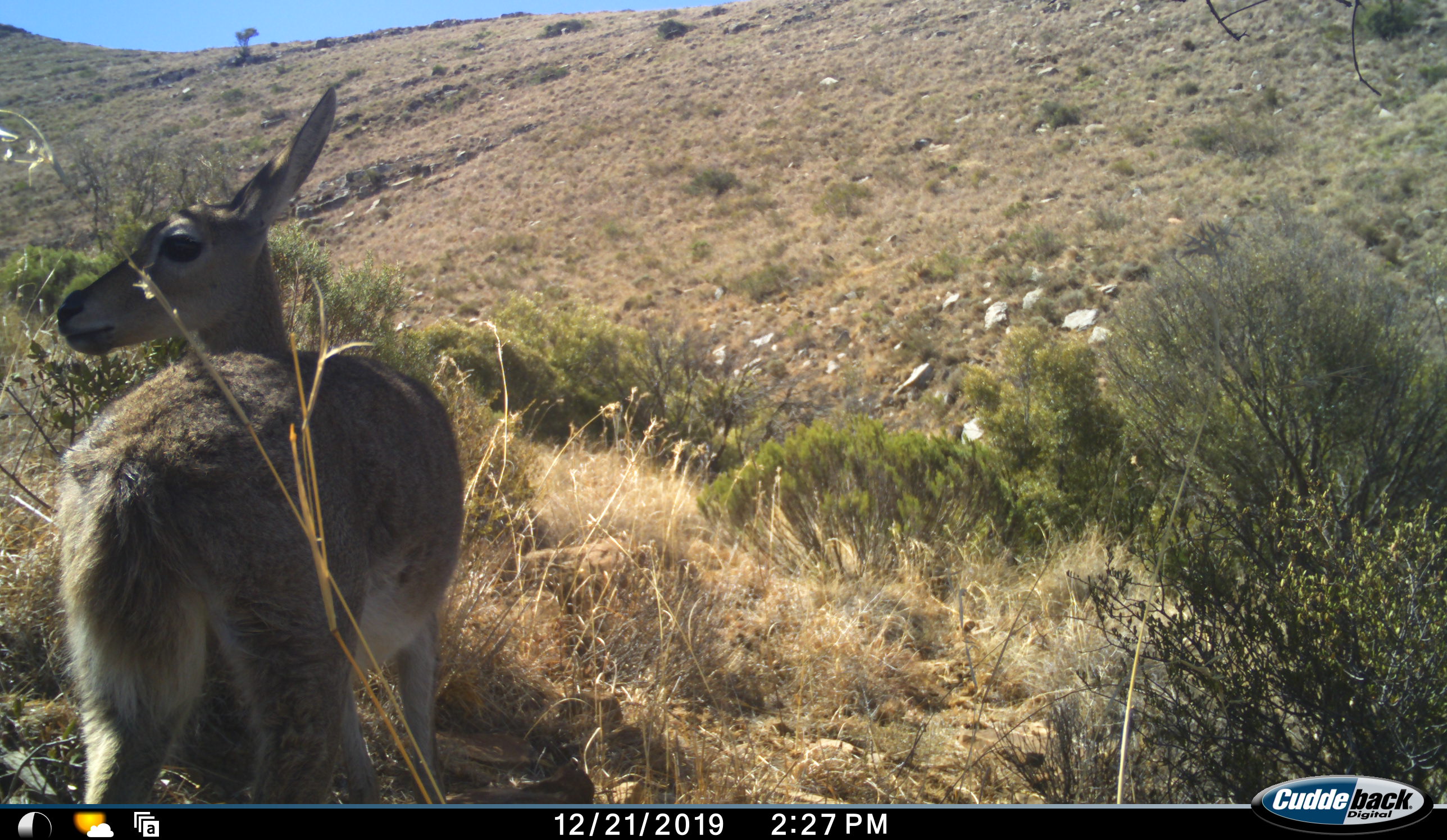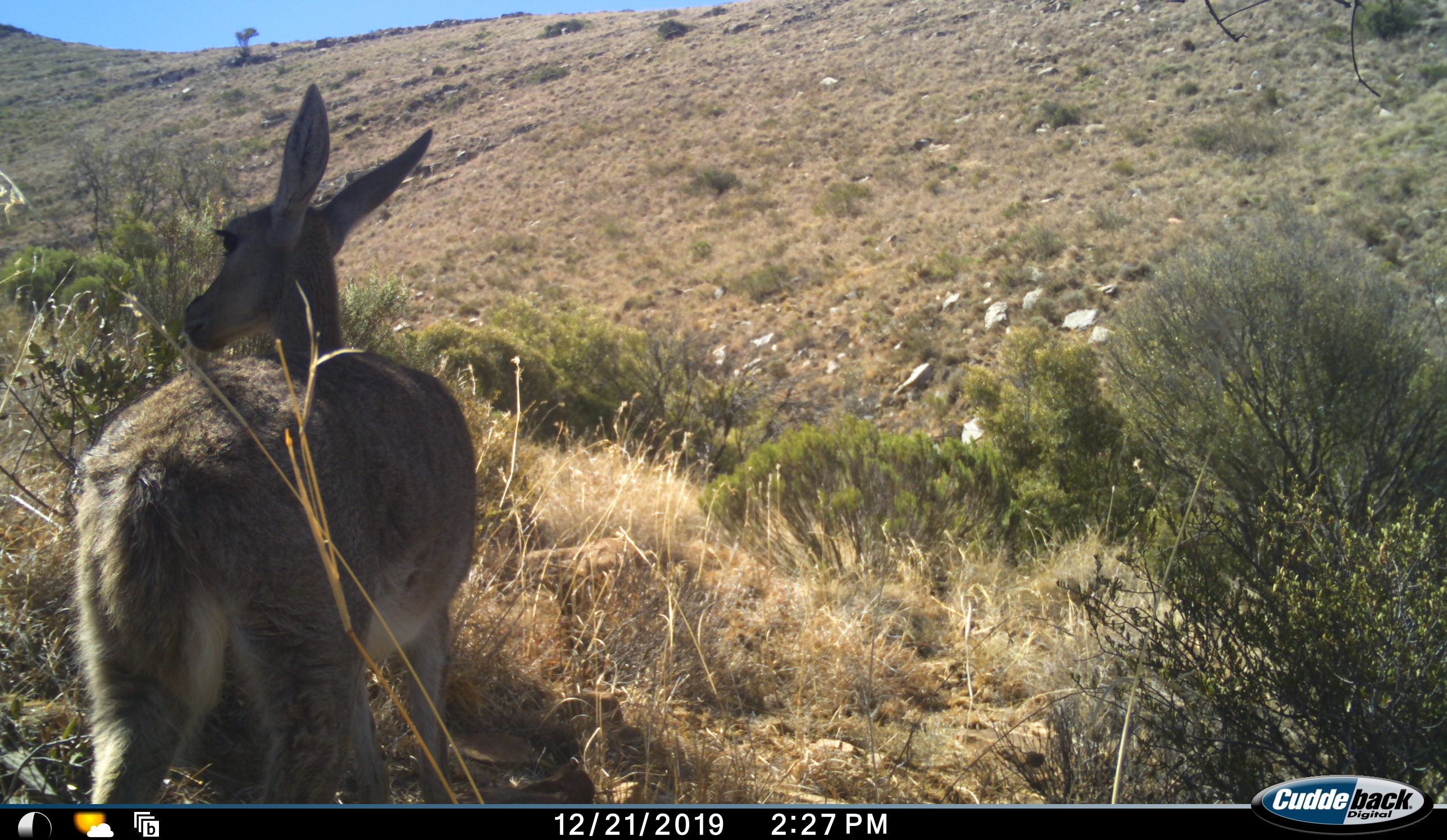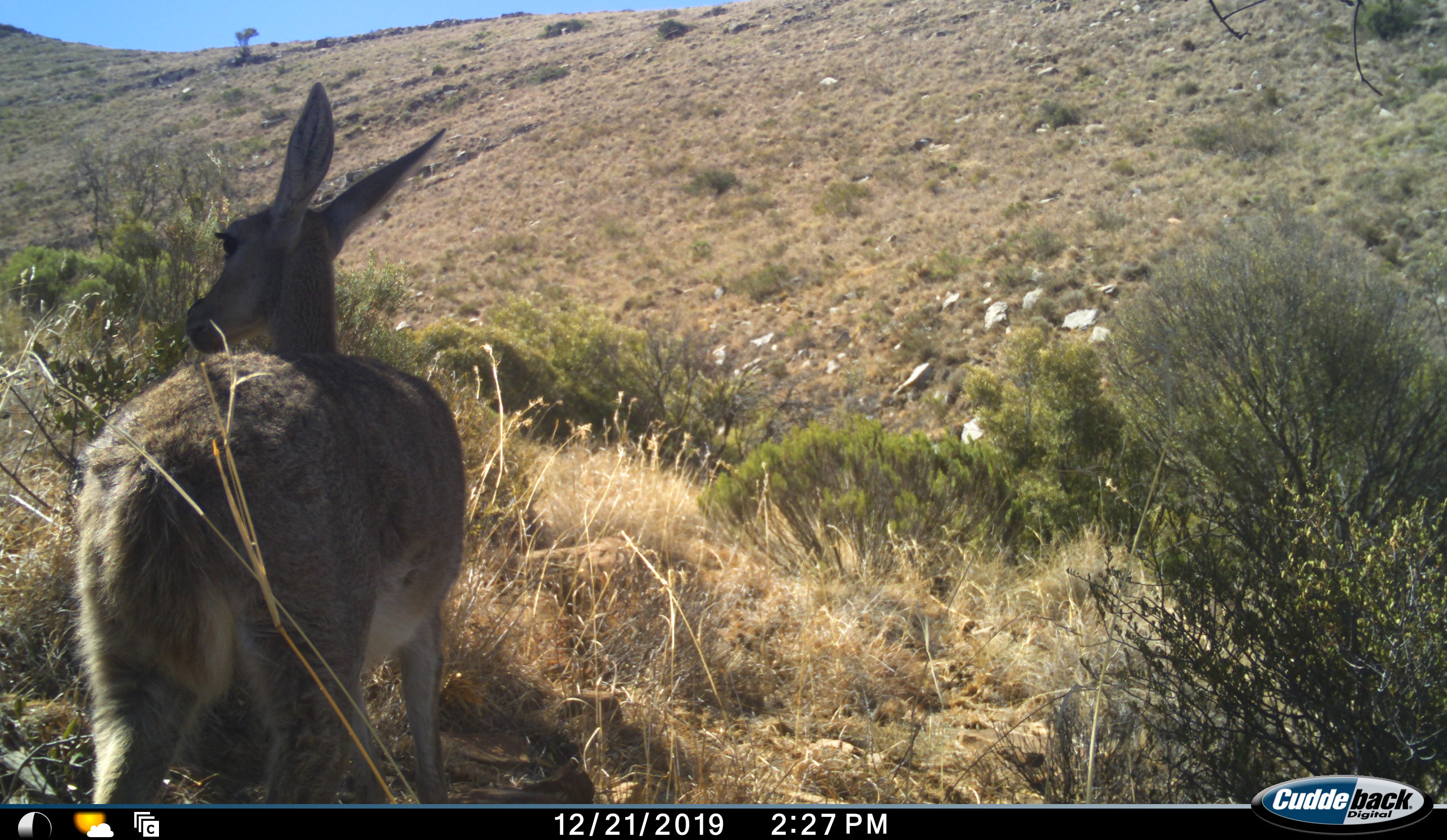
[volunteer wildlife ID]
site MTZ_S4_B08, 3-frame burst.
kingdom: Animalia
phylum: Chordata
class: Mammalia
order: Artiodactyla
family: Bovidae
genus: Pelea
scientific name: Pelea capreolus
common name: grey rhebok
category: rhebokgrey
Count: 1.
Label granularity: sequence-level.